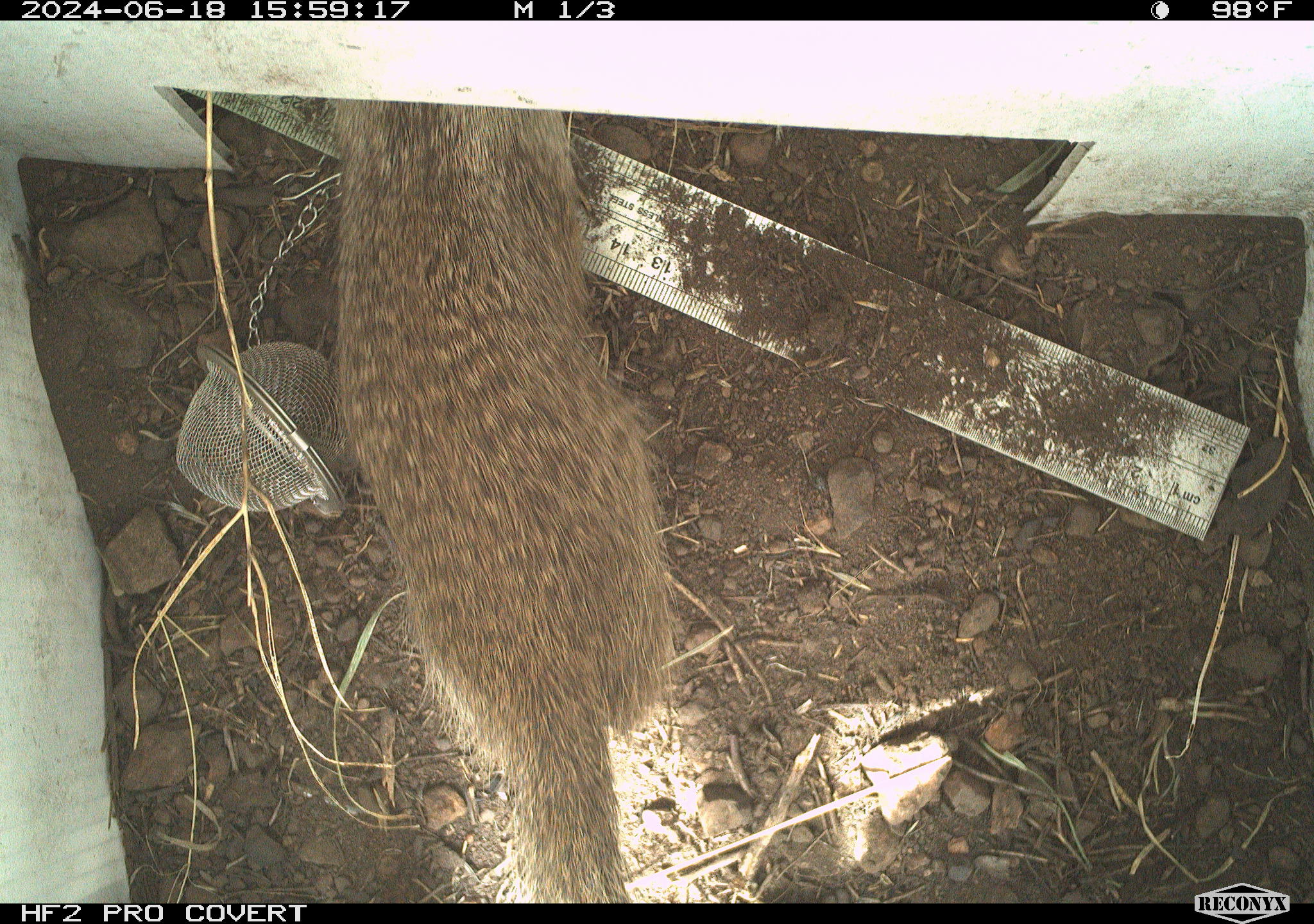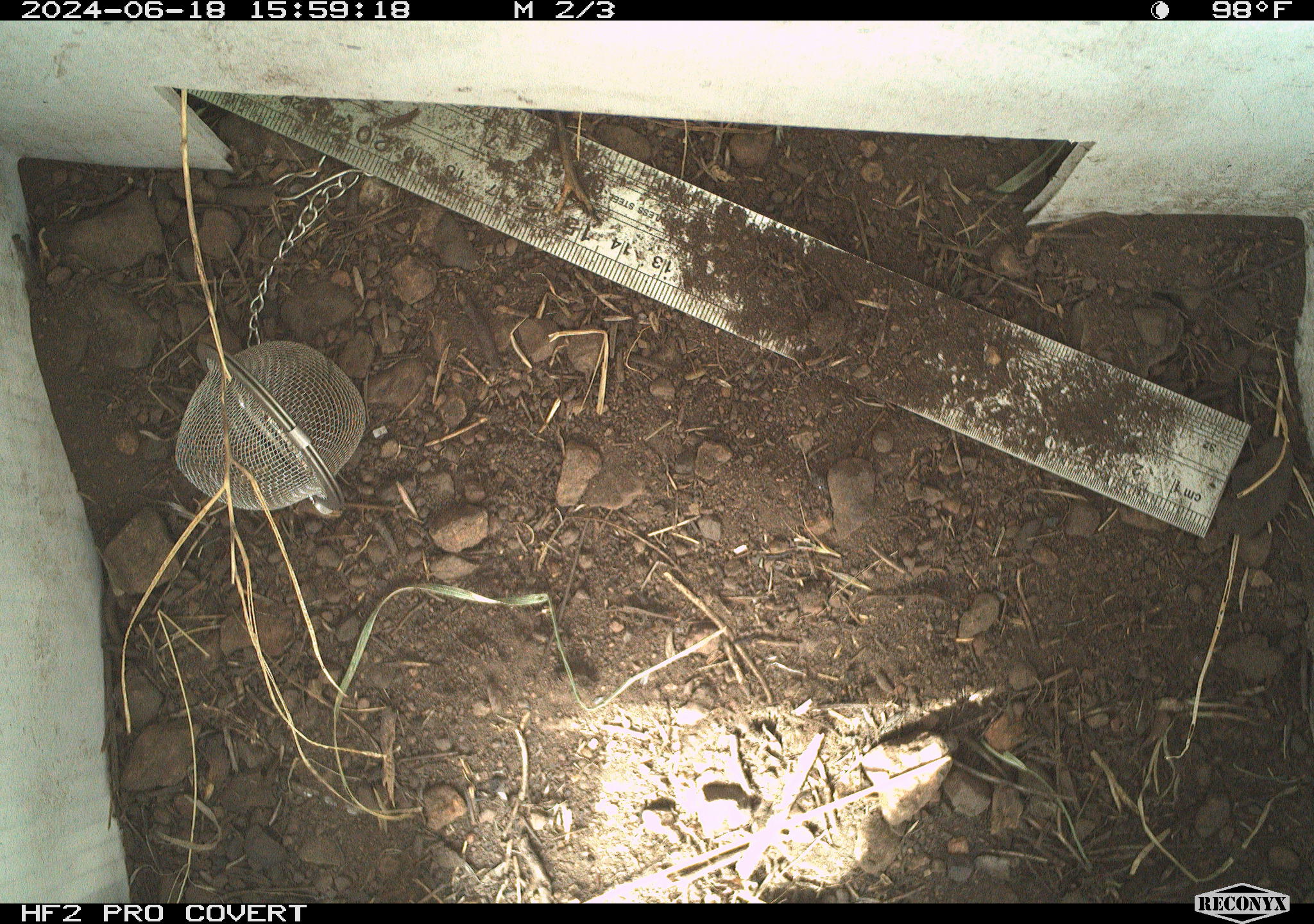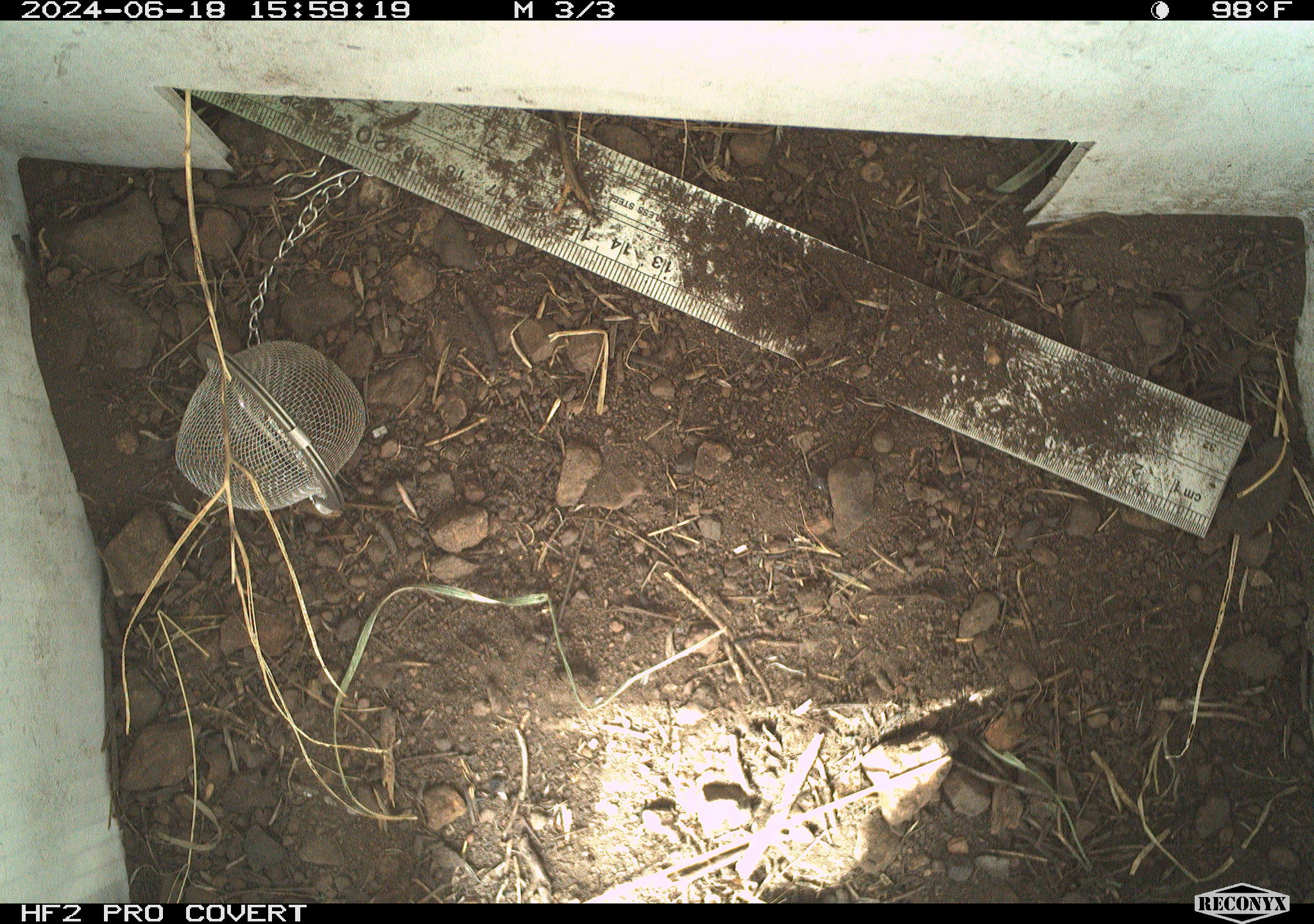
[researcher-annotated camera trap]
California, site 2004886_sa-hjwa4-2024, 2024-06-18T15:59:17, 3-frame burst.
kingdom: Animalia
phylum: Chordata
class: Mammalia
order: Rodentia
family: Sciuridae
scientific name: Sciuridae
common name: squirrels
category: sciuridae family